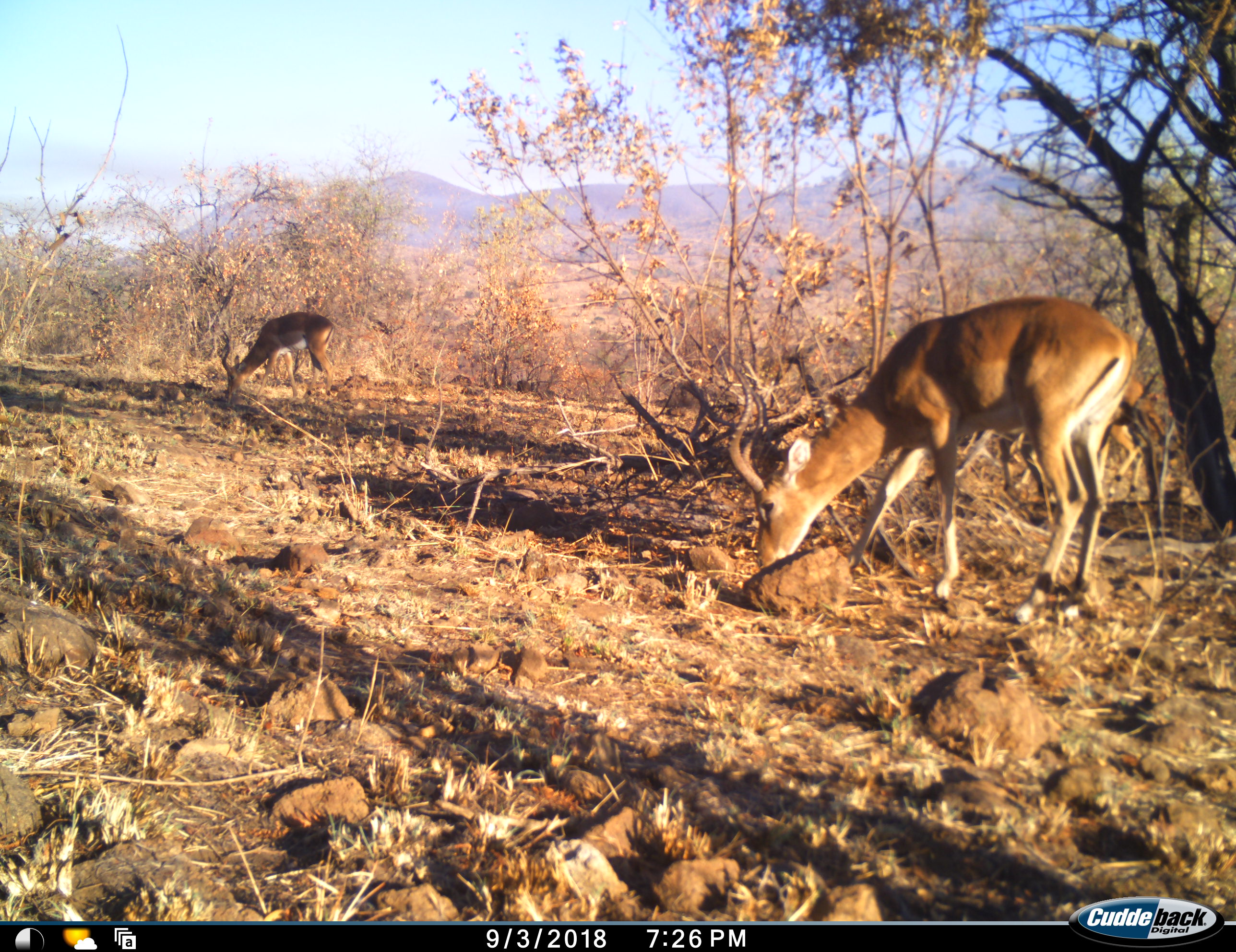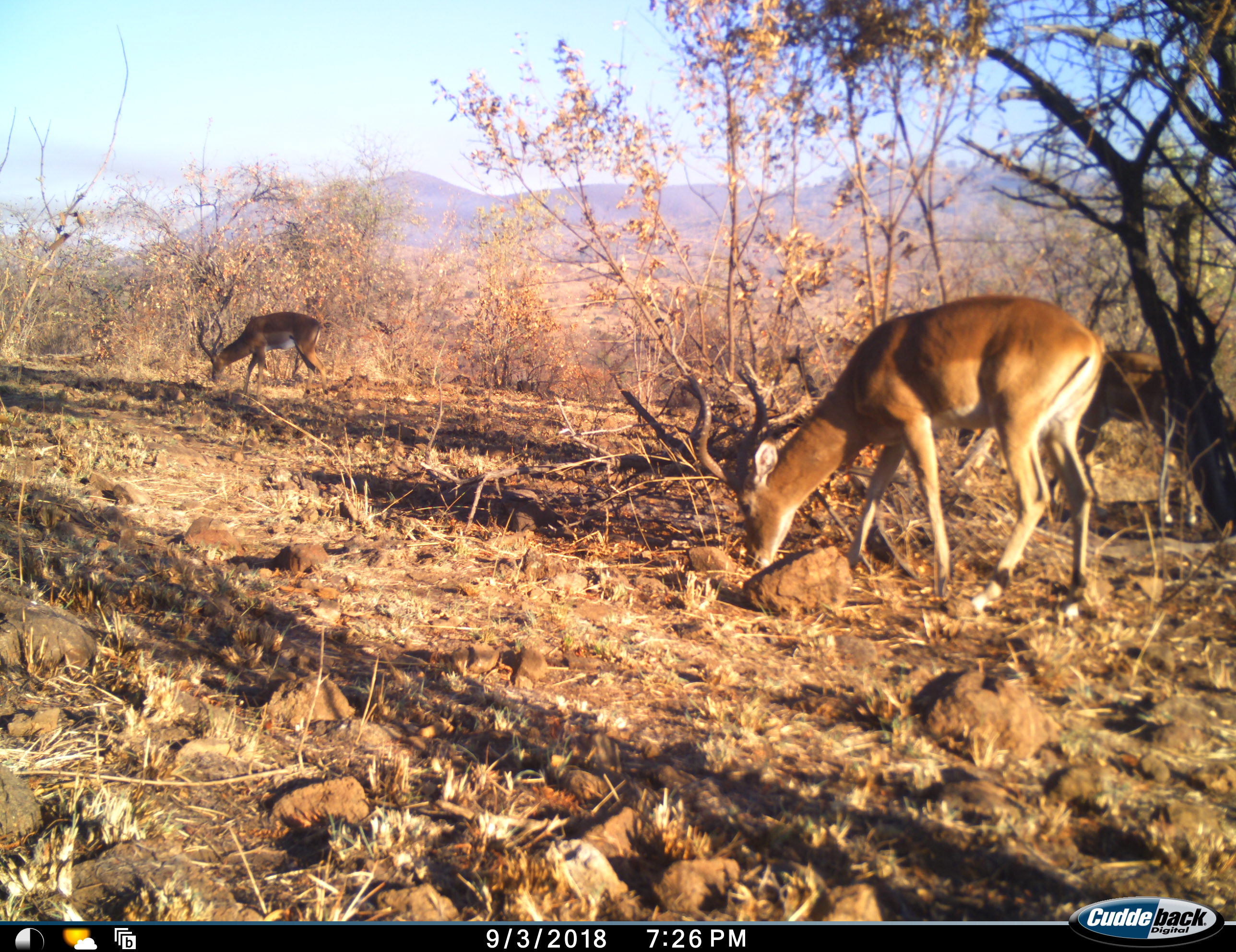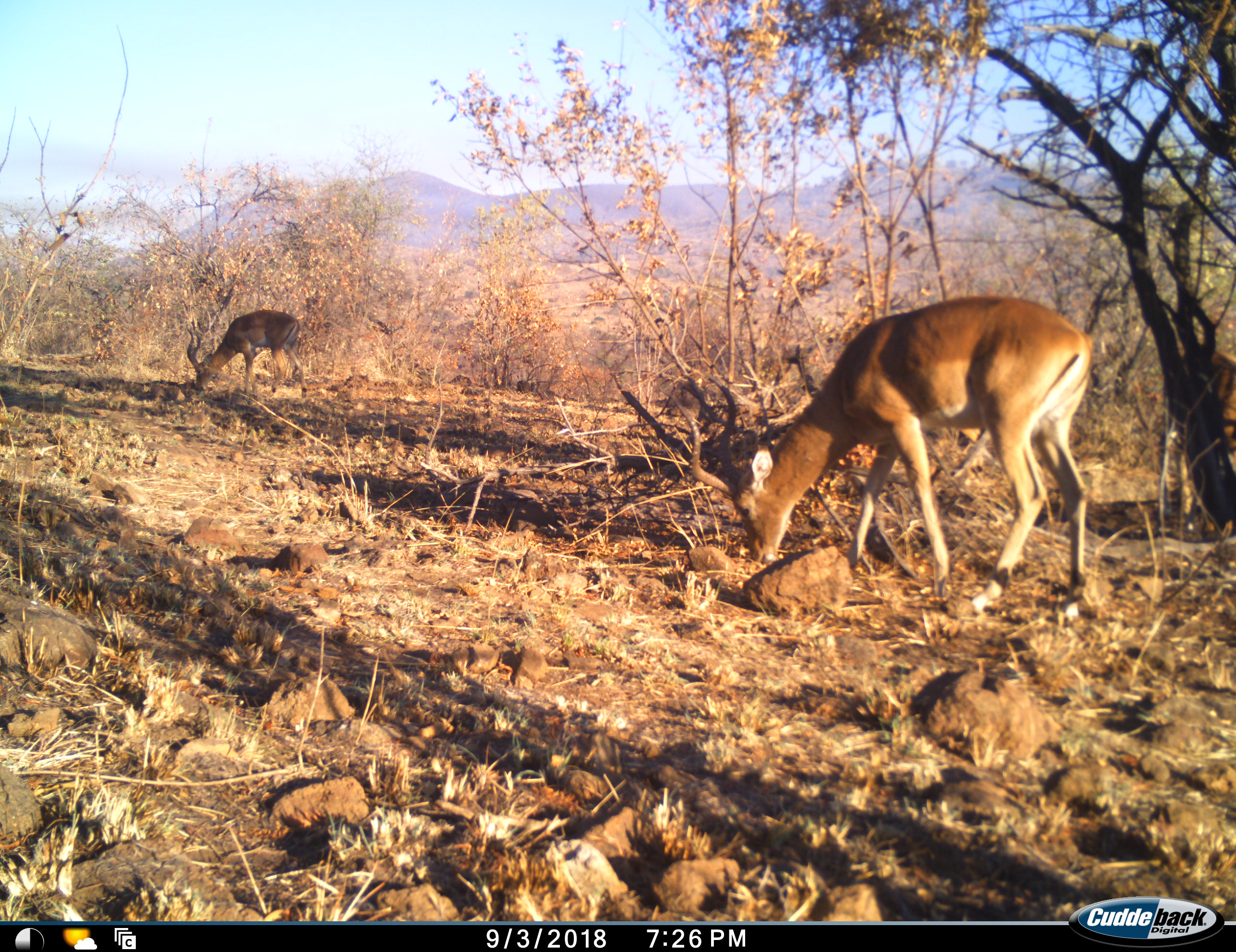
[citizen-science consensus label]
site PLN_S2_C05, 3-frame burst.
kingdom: Animalia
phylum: Chordata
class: Mammalia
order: Artiodactyla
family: Bovidae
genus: Aepyceros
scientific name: Aepyceros melampus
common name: impala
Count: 3.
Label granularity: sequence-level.